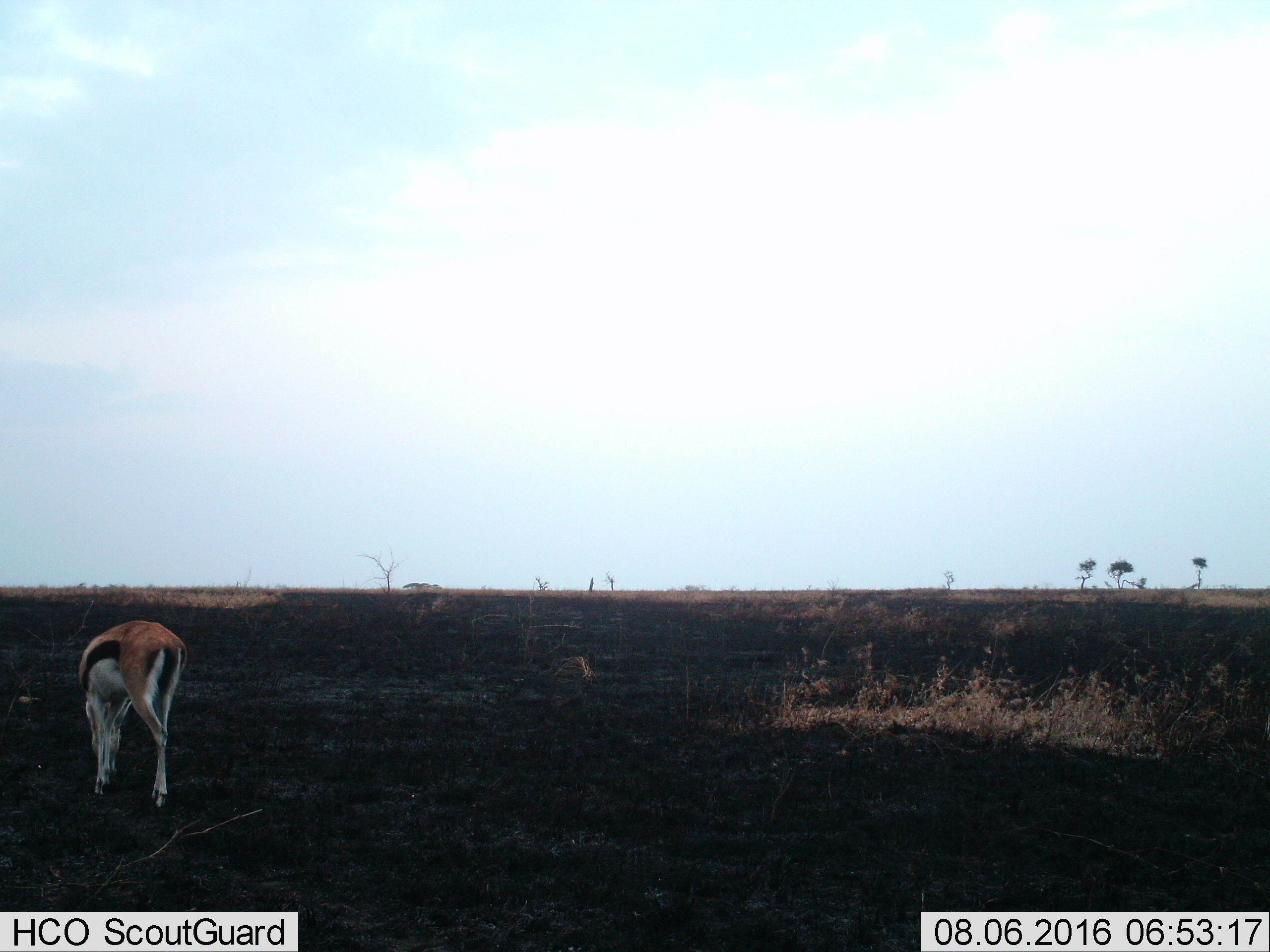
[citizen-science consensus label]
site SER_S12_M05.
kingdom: Animalia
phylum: Chordata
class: Mammalia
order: Artiodactyla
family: Bovidae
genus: Eudorcas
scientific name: Eudorcas thomsonii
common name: thomson's gazelle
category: gazellethomsons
Gazellethomsons (thomson's gazelle) (Eudorcas thomsonii), count 1. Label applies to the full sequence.